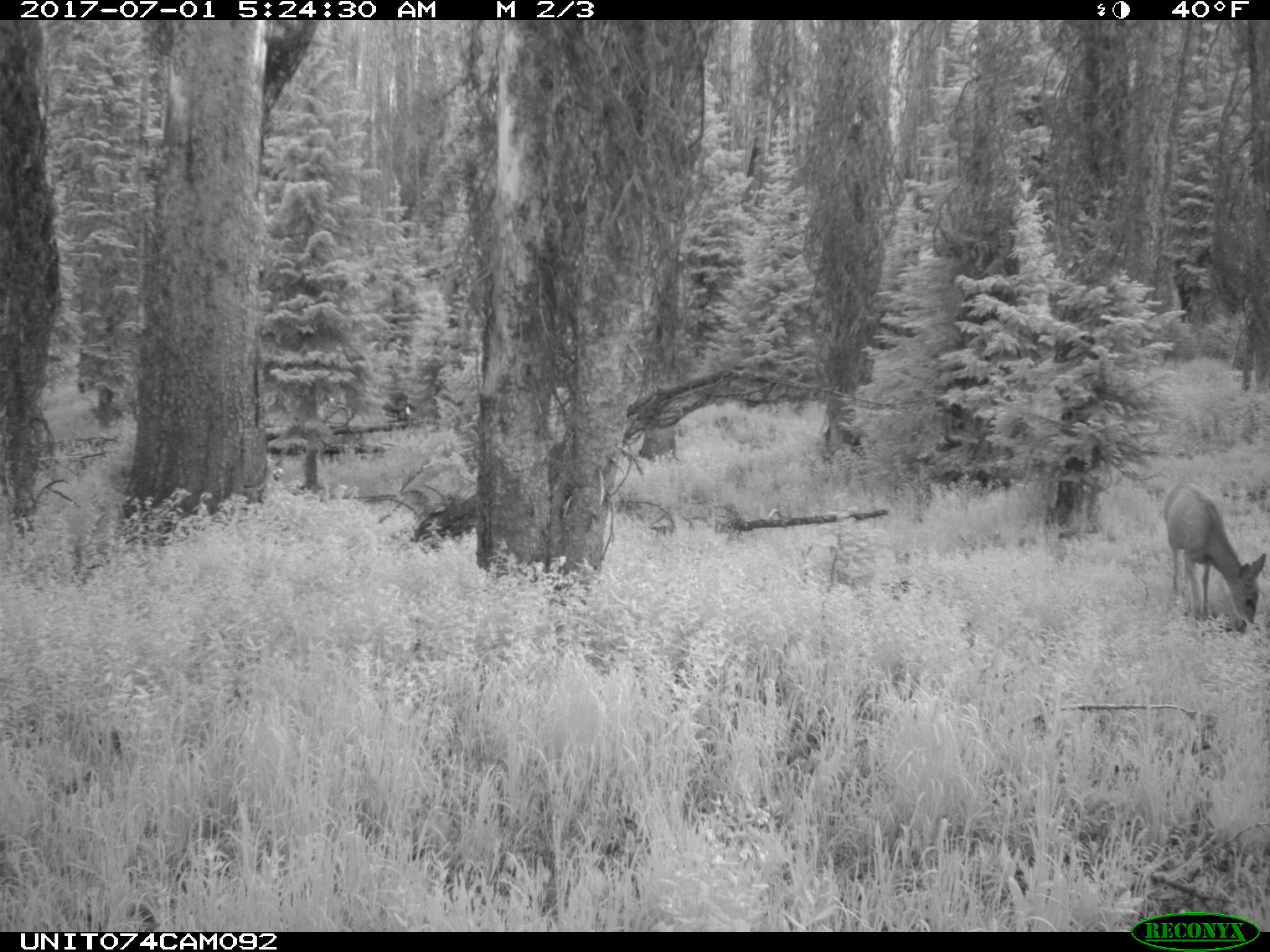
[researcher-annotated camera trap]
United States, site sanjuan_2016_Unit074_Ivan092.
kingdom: Animalia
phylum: Chordata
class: Mammalia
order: Artiodactyla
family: Cervidae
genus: Odocoileus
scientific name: Odocoileus hemionus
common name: mule deer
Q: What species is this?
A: Odocoileus hemionus (mule deer).